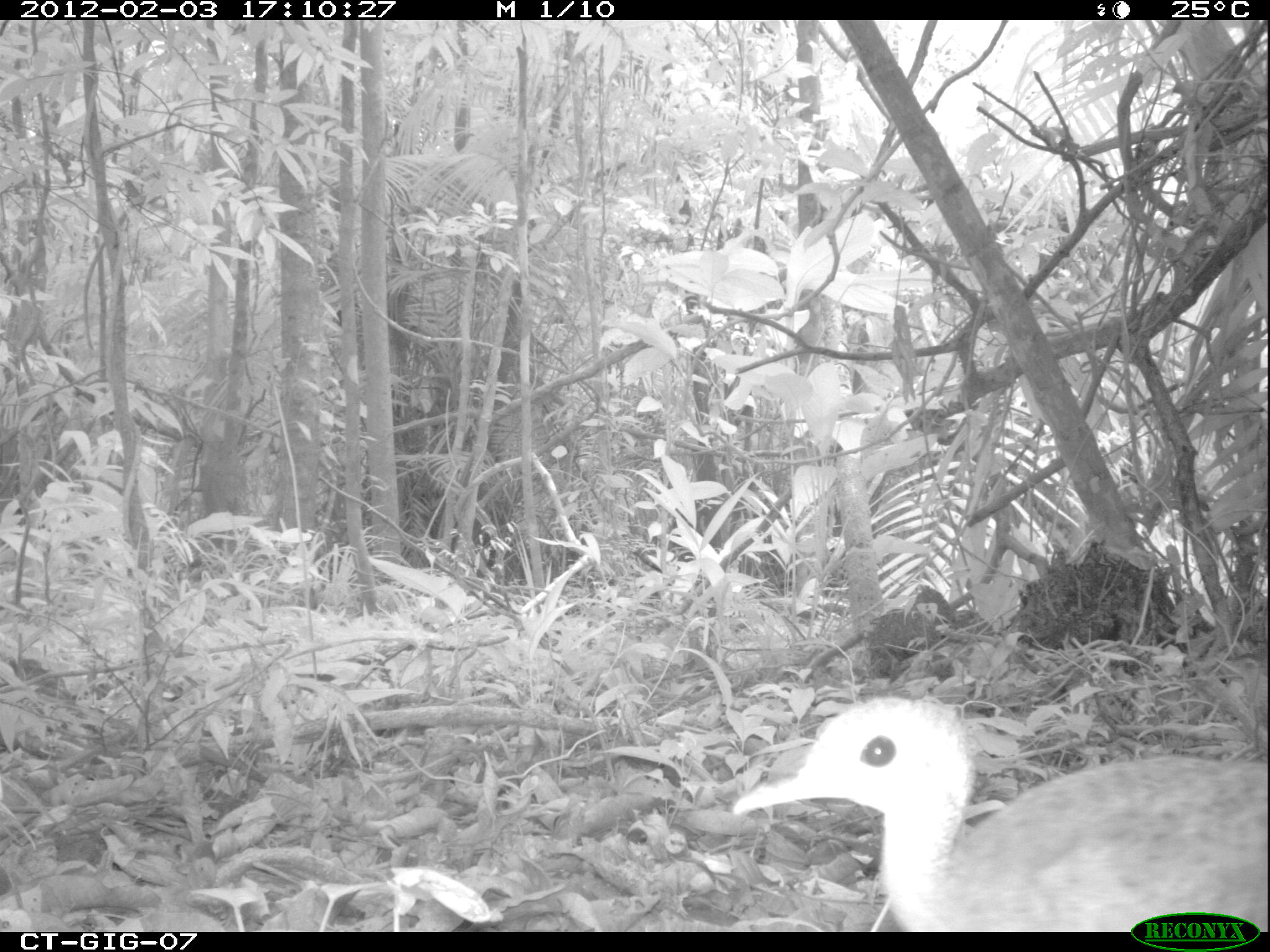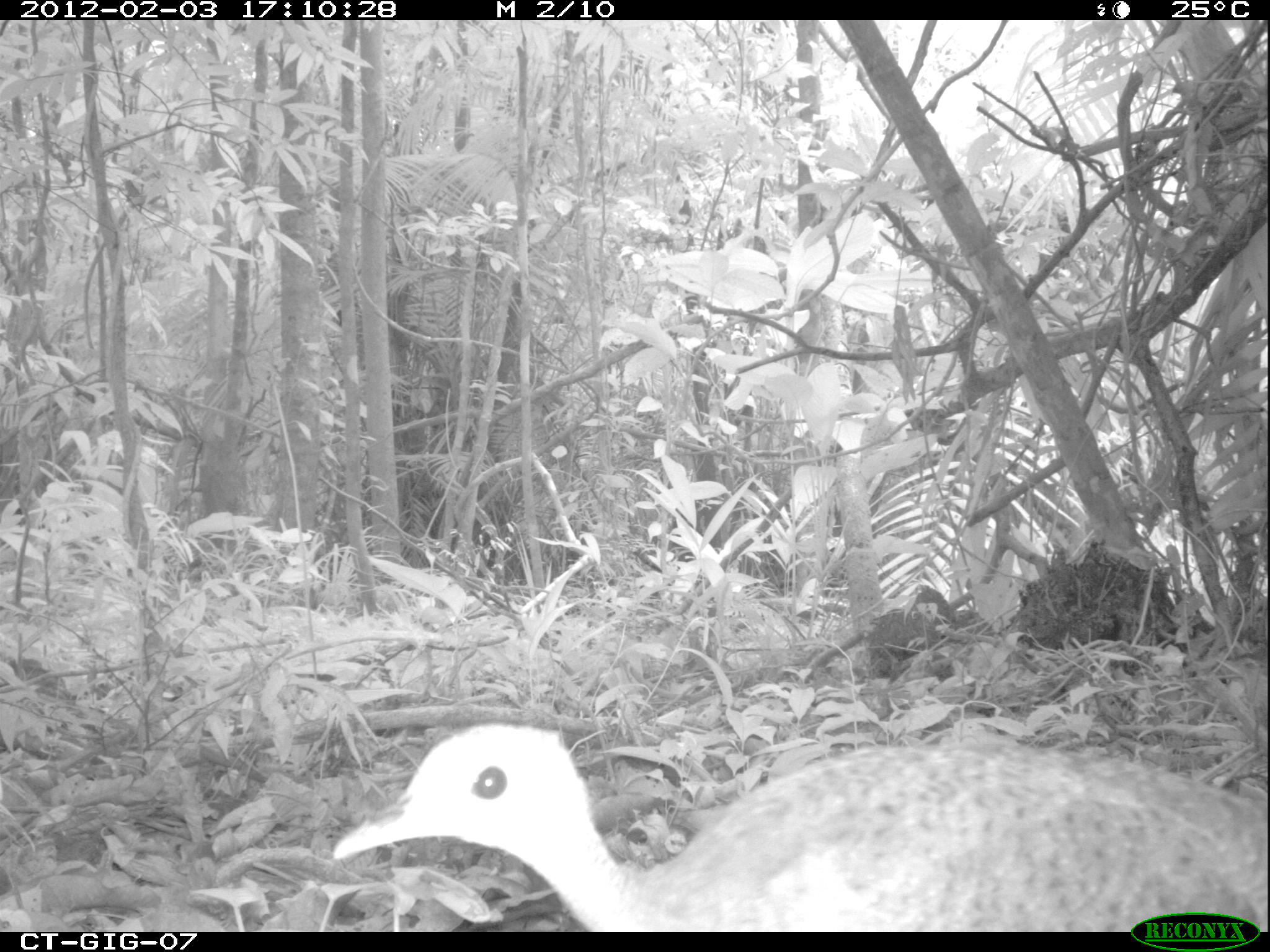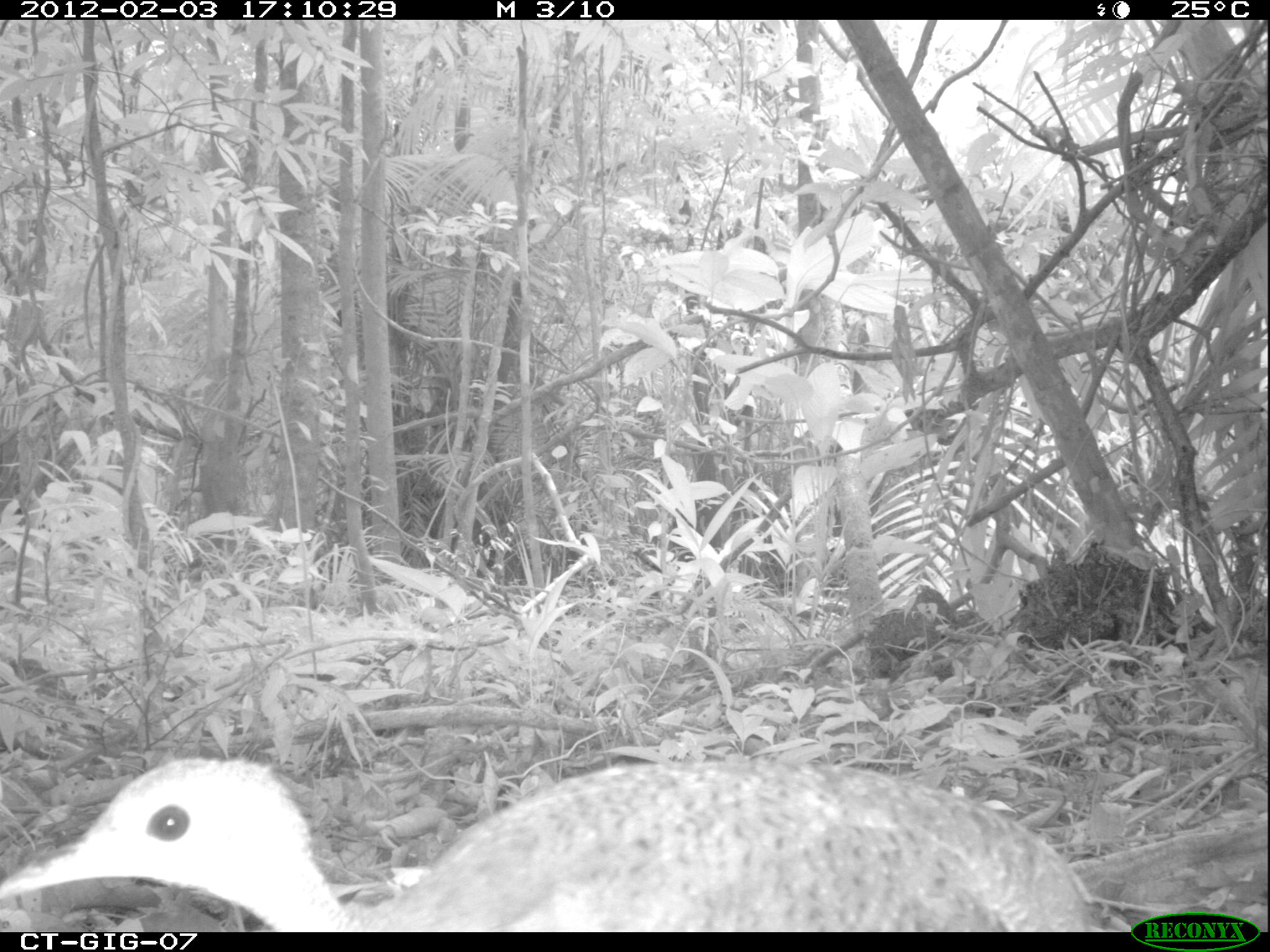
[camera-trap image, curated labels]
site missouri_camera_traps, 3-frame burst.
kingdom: Animalia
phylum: Chordata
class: Aves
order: Tinamiformes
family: Tinamidae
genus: Tinamus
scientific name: Tinamus major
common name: great tinamou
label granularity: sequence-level